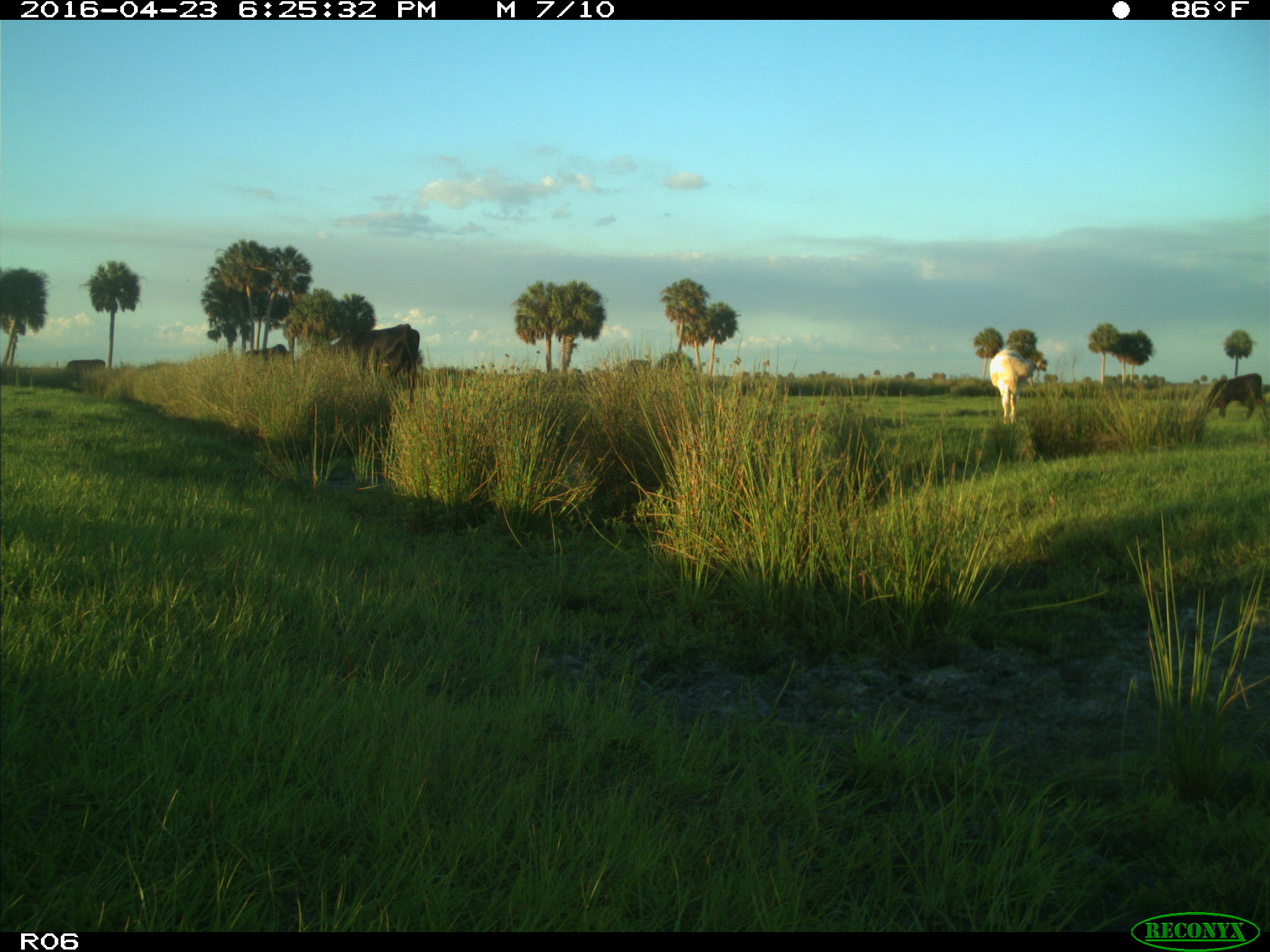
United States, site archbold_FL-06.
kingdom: Animalia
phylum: Chordata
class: Mammalia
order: Artiodactyla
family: Bovidae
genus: Bos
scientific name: Bos taurus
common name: domestic cow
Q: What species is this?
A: Bos taurus (domestic cow).